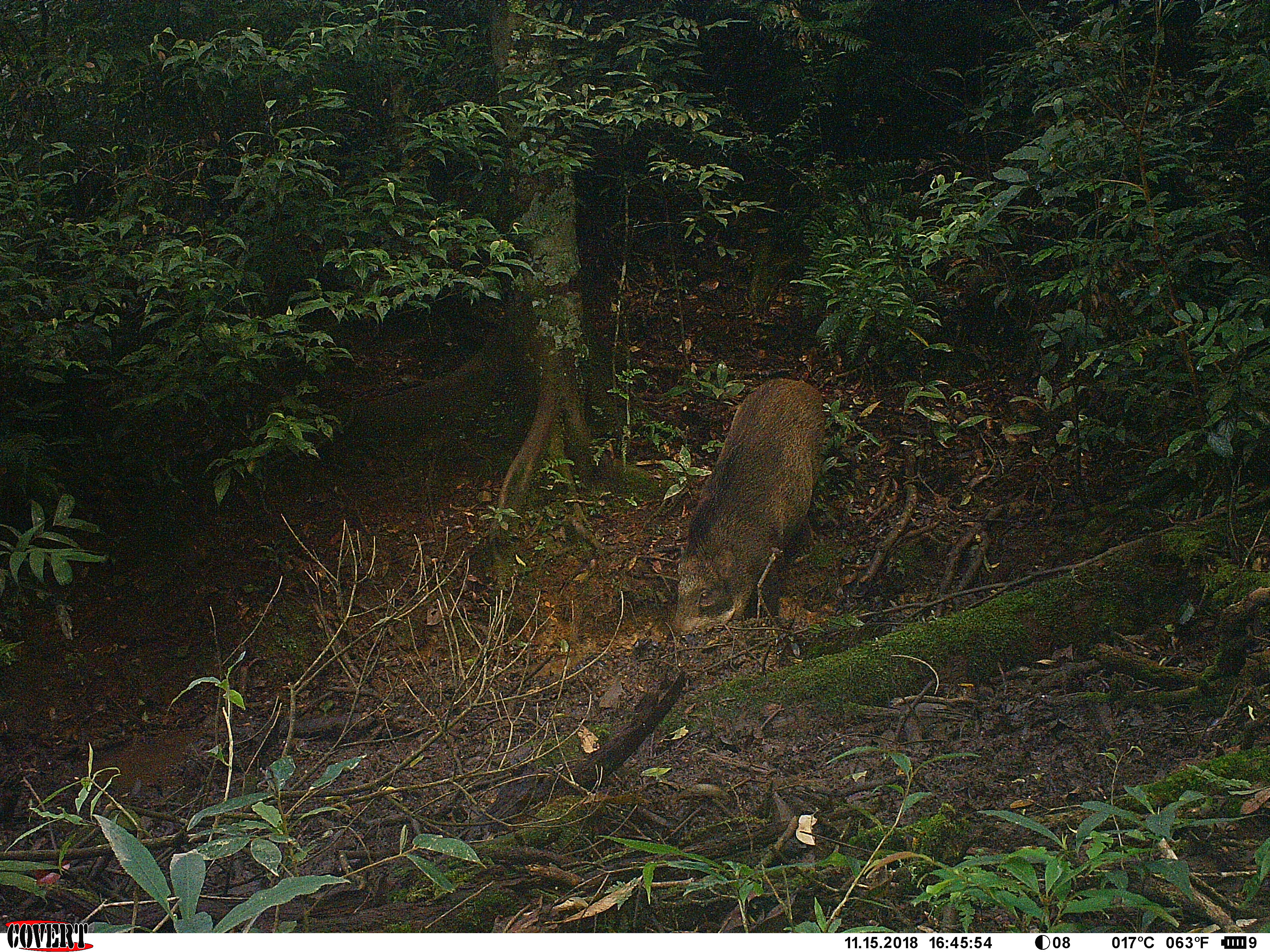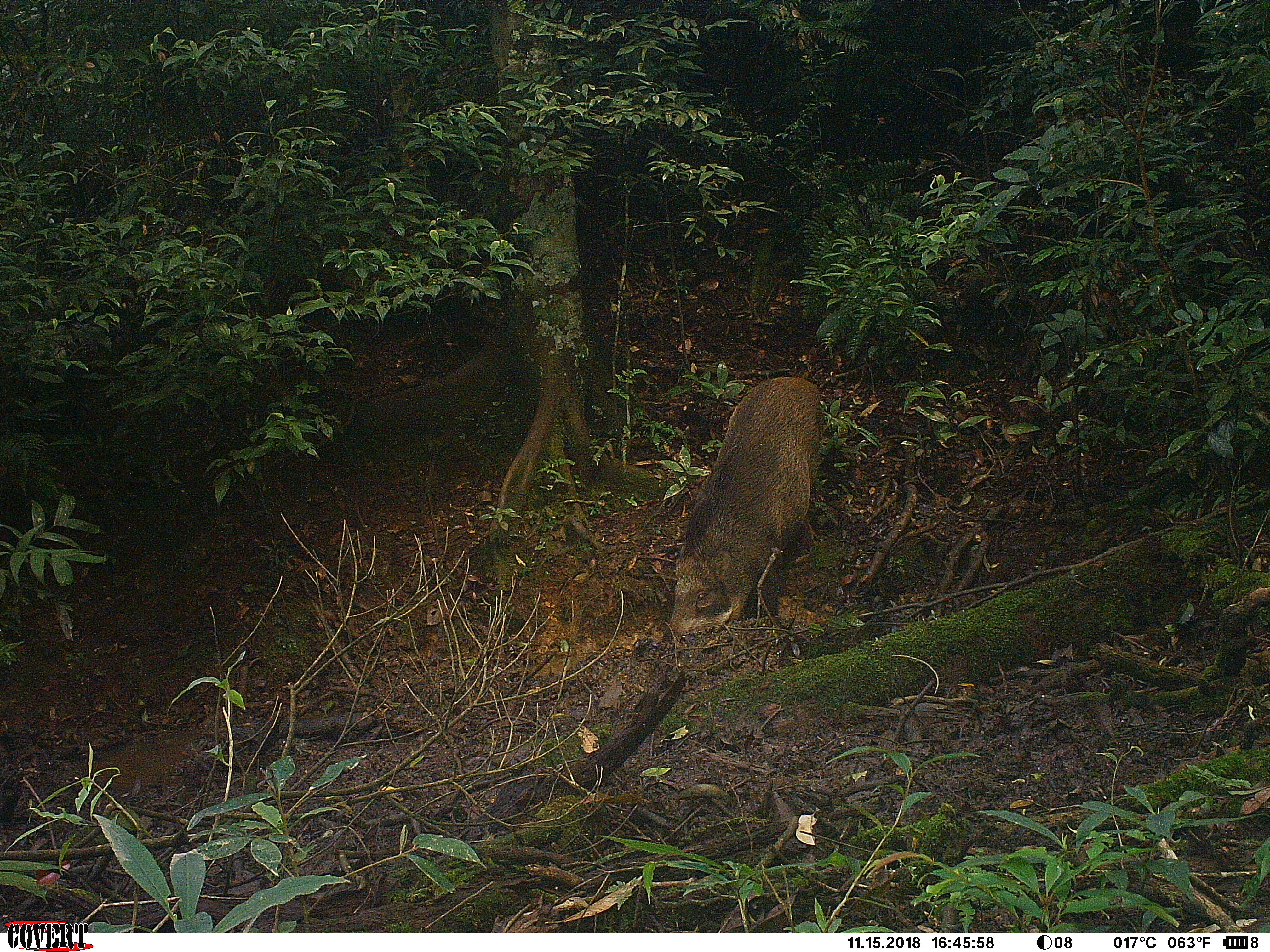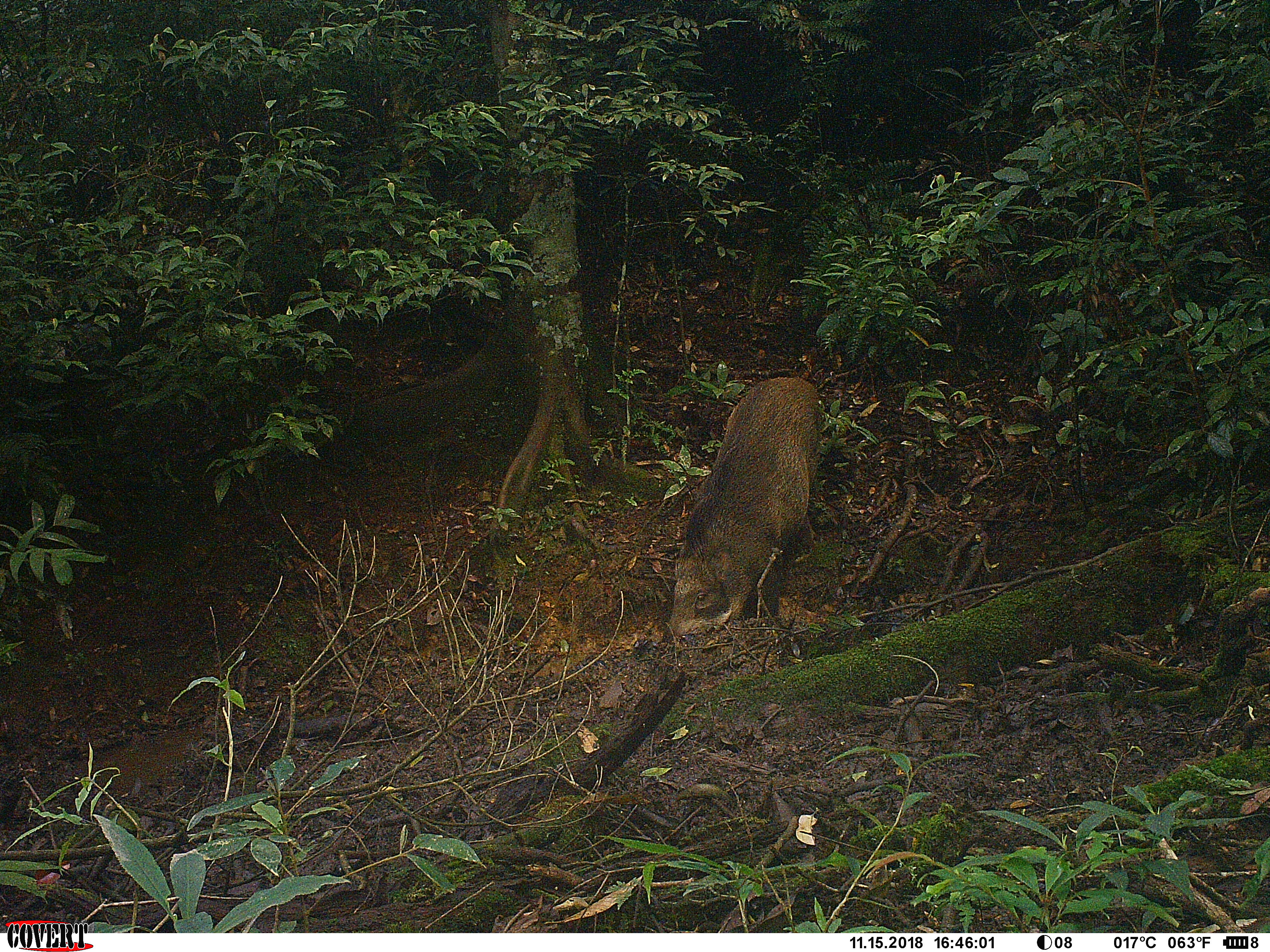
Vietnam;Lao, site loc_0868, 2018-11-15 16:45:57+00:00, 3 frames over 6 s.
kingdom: Animalia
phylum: Chordata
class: Mammalia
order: Artiodactyla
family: Suidae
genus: Sus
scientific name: Sus scrofa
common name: eurasian wild pig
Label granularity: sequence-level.